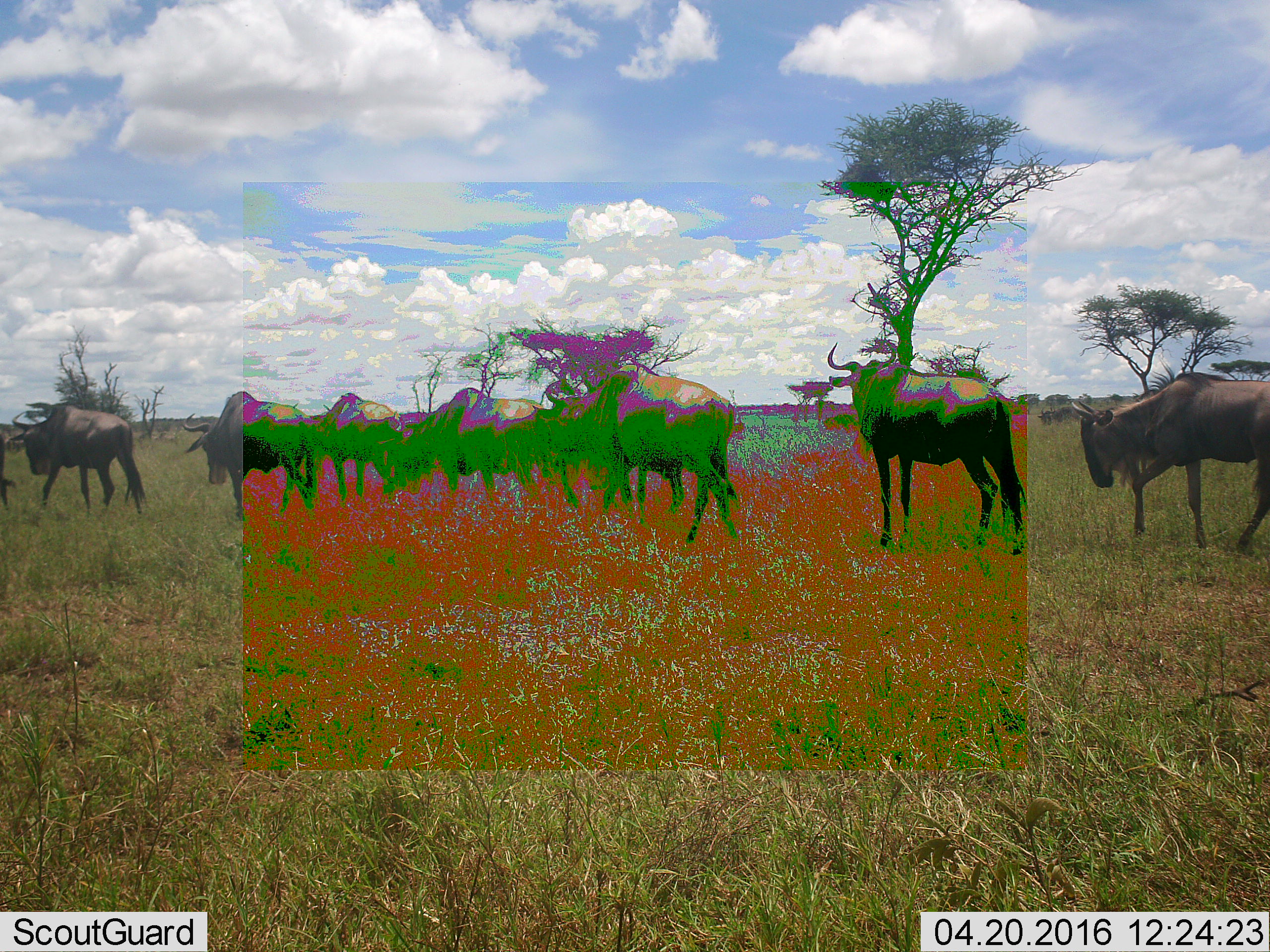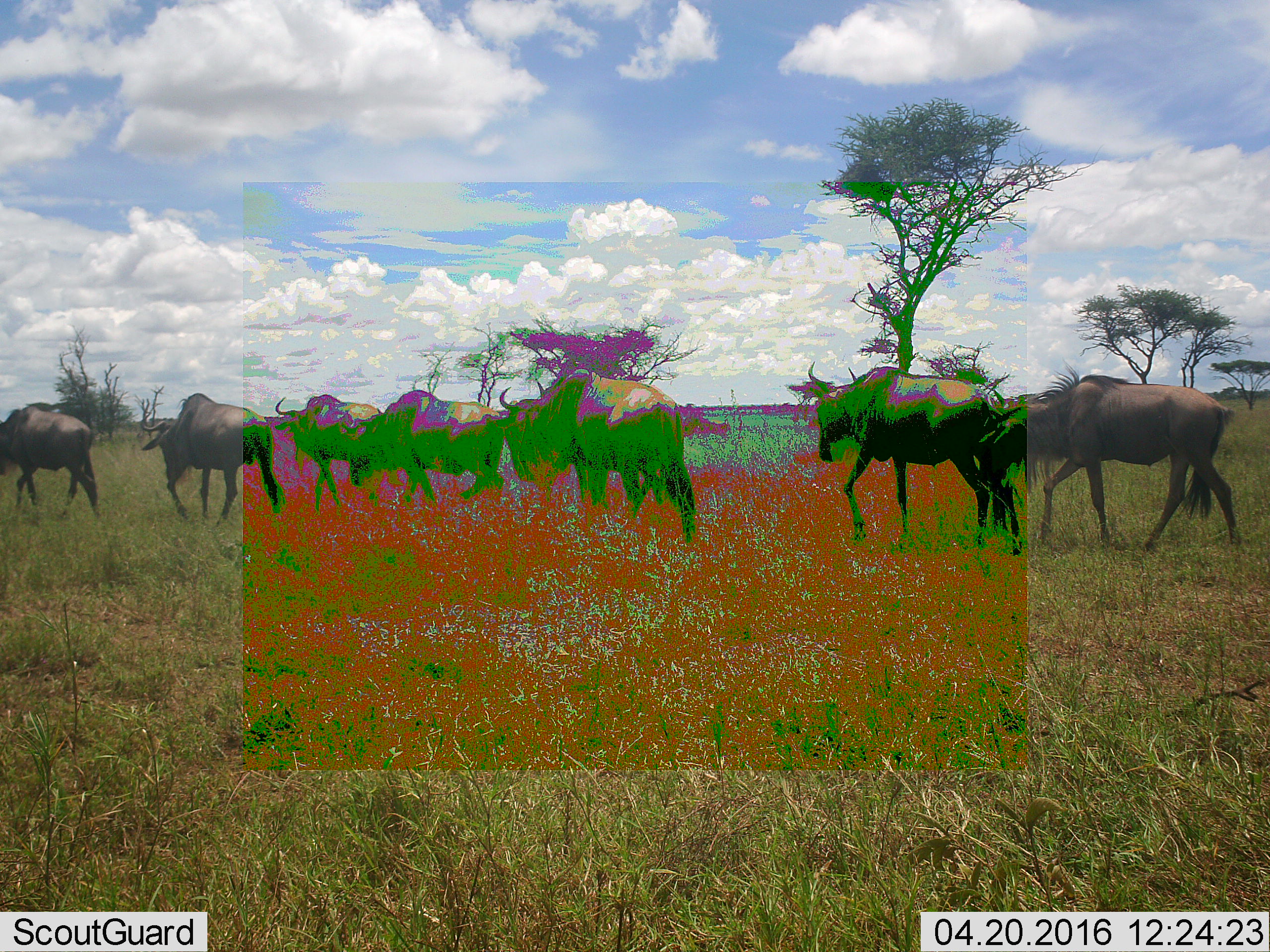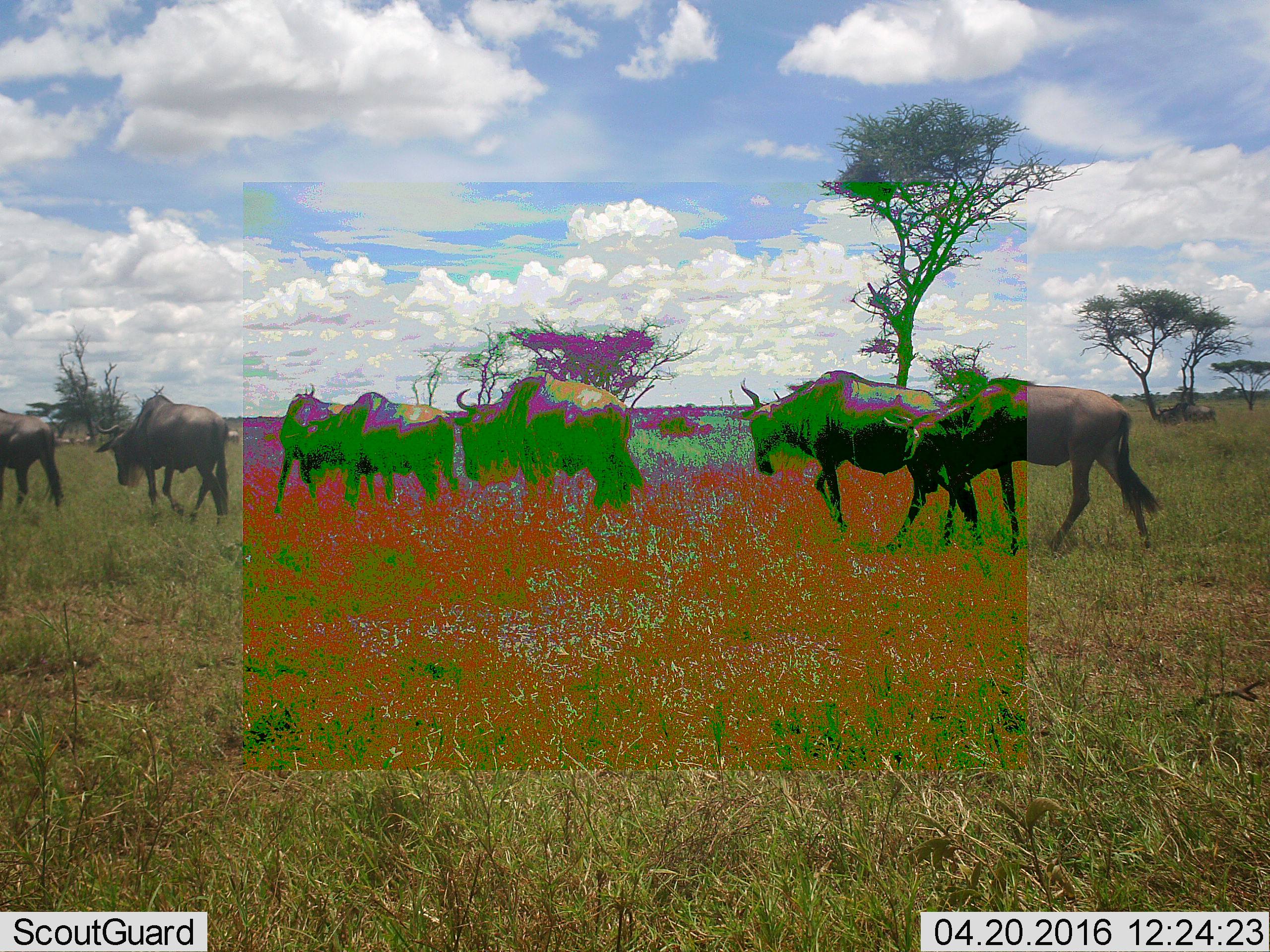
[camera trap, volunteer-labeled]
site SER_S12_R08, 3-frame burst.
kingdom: Animalia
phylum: Chordata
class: Mammalia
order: Artiodactyla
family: Bovidae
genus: Connochaetes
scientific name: Connochaetes taurinus taurinus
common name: blue wildebeest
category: wildebeestblue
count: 8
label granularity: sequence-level